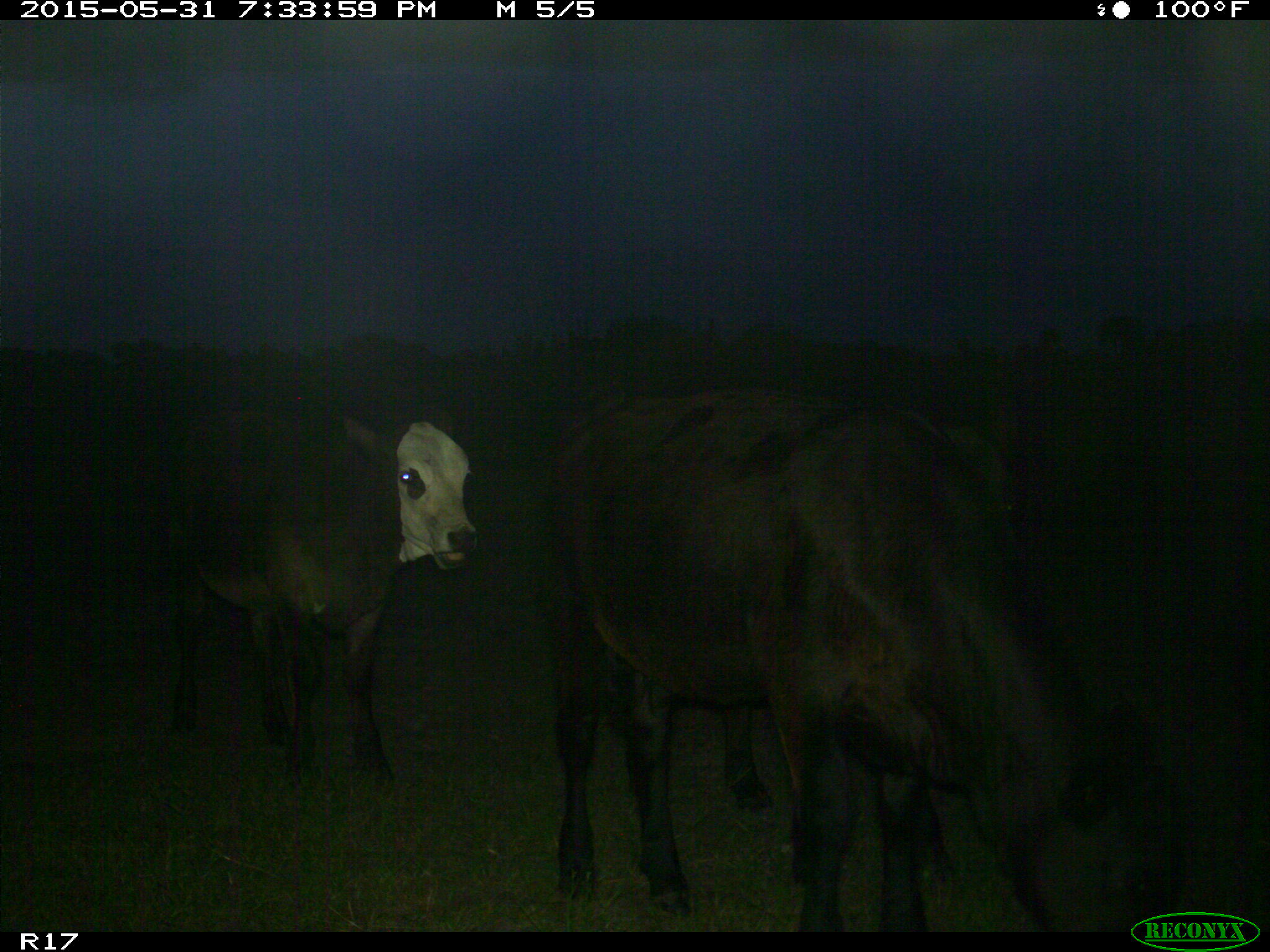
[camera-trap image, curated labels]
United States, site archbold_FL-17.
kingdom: Animalia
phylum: Chordata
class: Mammalia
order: Artiodactyla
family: Bovidae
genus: Bos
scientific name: Bos taurus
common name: domestic cow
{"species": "Bos taurus (domestic cow)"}